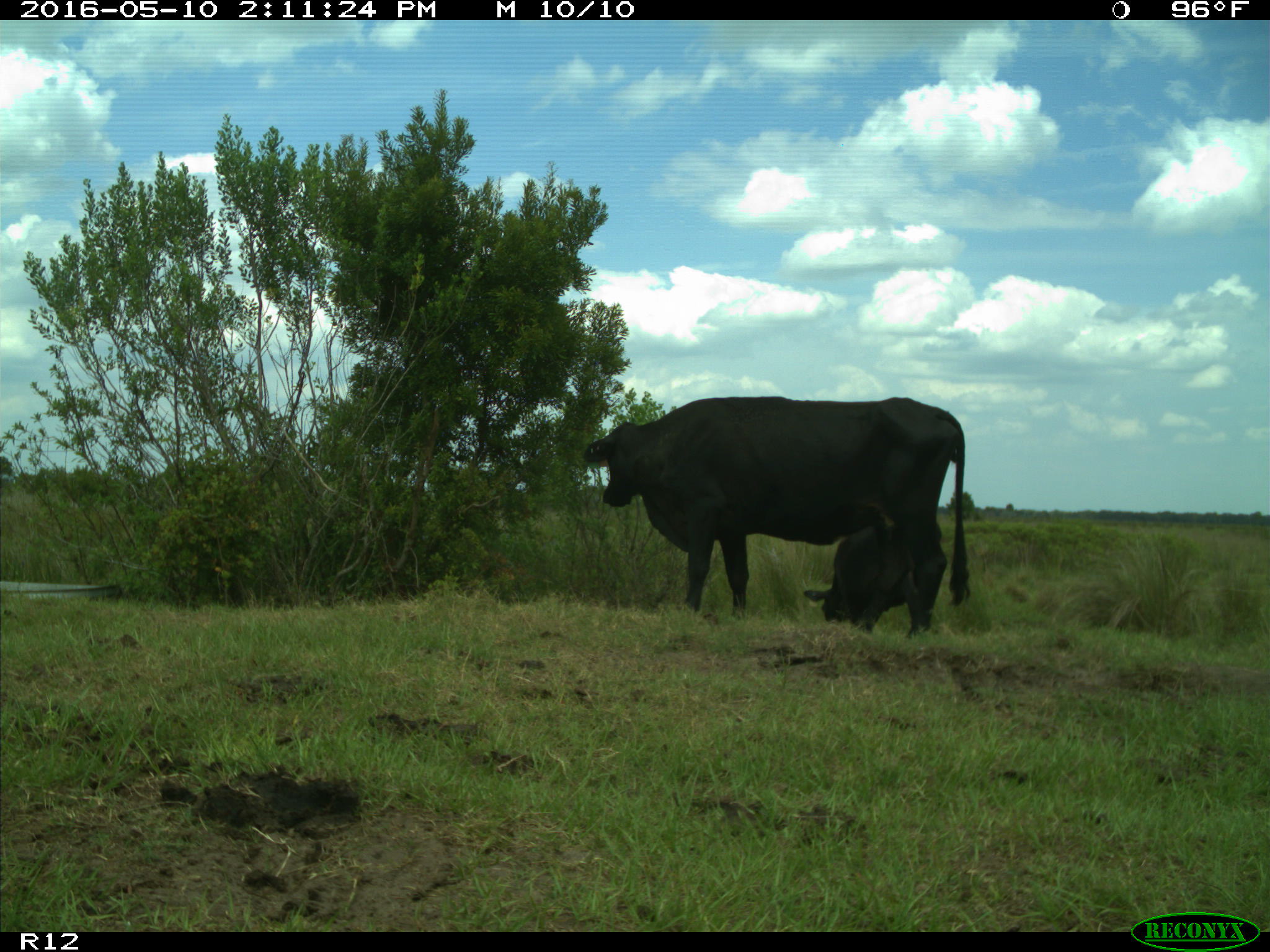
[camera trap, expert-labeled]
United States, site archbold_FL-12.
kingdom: Animalia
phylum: Chordata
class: Mammalia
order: Artiodactyla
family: Bovidae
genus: Bos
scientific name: Bos taurus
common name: domestic cow